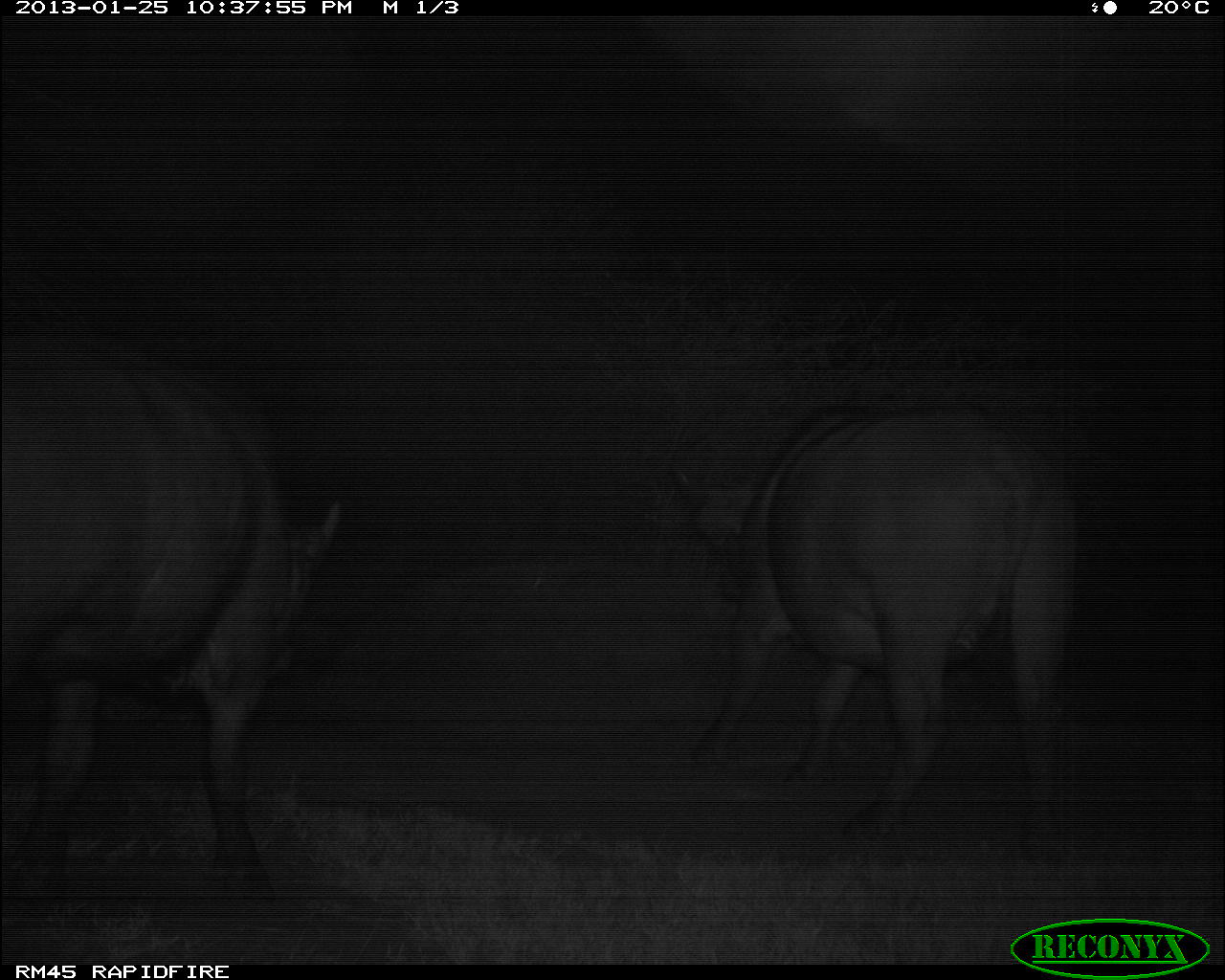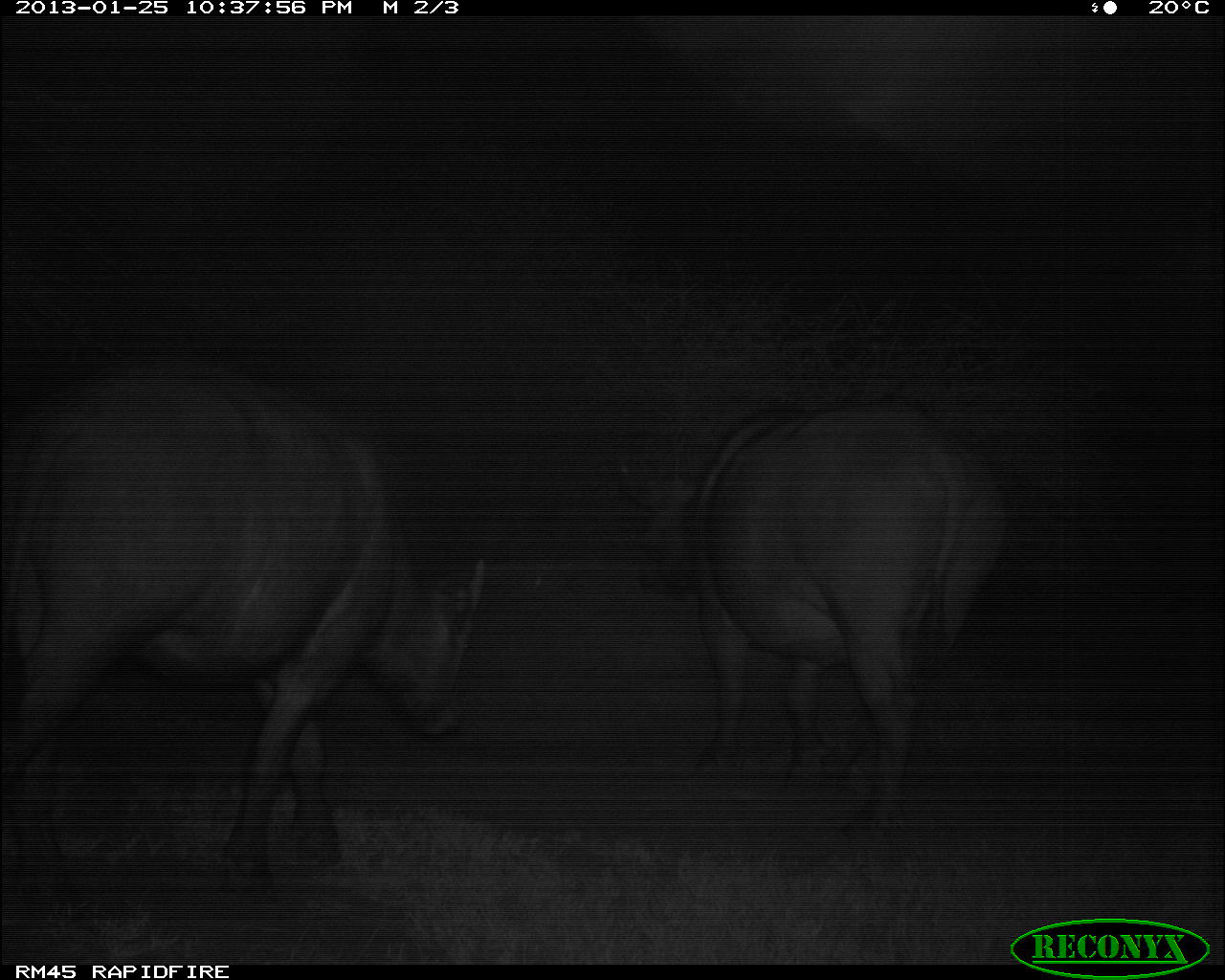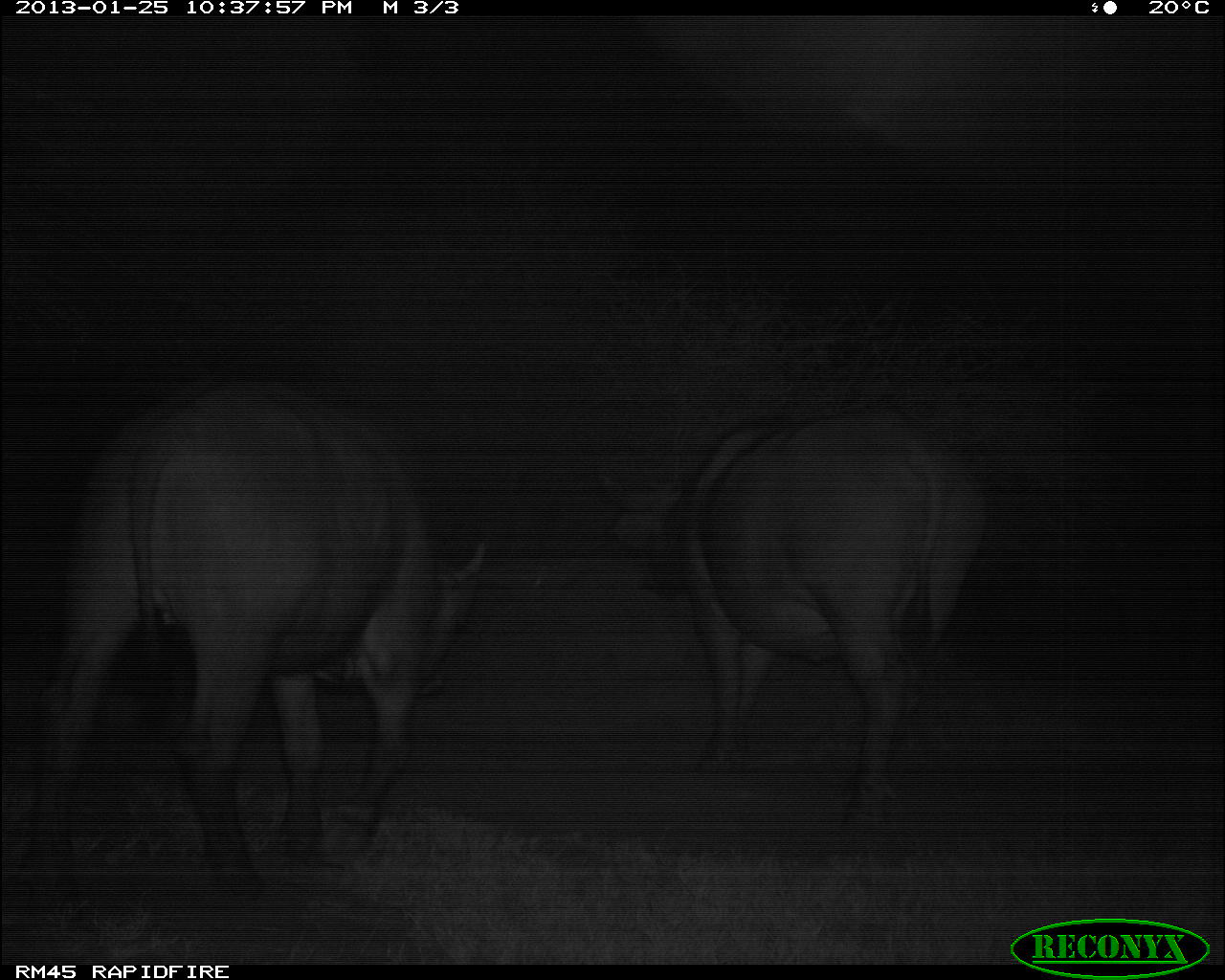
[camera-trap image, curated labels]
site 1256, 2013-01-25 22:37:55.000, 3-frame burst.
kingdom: Animalia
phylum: Chordata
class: Mammalia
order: Artiodactyla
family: Bovidae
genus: Syncerus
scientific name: Syncerus caffer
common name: african buffalo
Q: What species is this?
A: Syncerus caffer (african buffalo).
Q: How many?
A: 2.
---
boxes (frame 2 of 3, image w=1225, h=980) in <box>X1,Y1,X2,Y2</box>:
syncerus caffer: <box>3,354,493,894</box>; <box>611,381,1002,847</box>